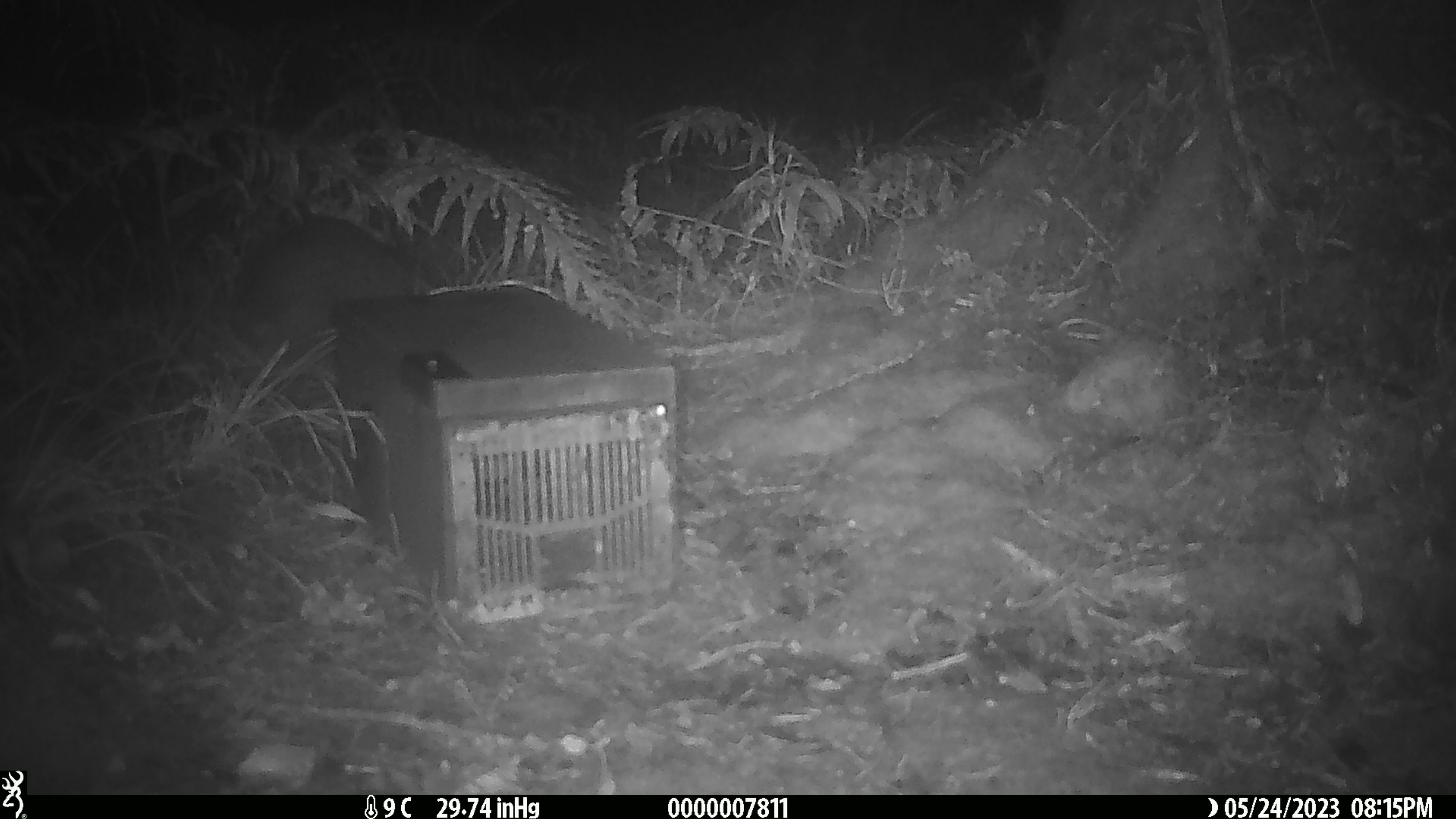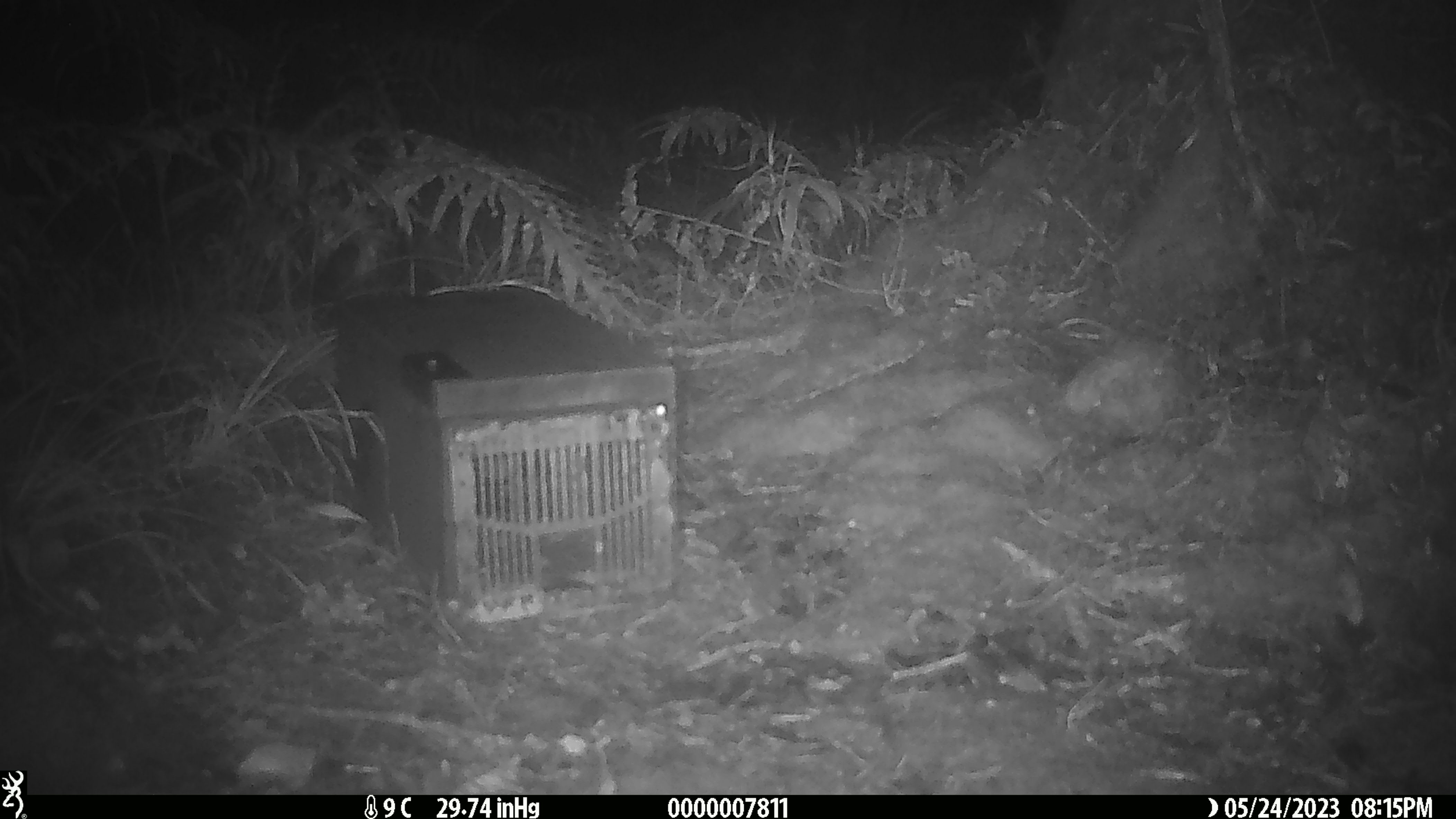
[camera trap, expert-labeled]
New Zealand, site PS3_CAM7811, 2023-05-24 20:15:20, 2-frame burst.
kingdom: Animalia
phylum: Chordata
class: Aves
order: Apterygiformes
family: Apterygidae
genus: Apteryx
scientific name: Apteryx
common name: kiwi